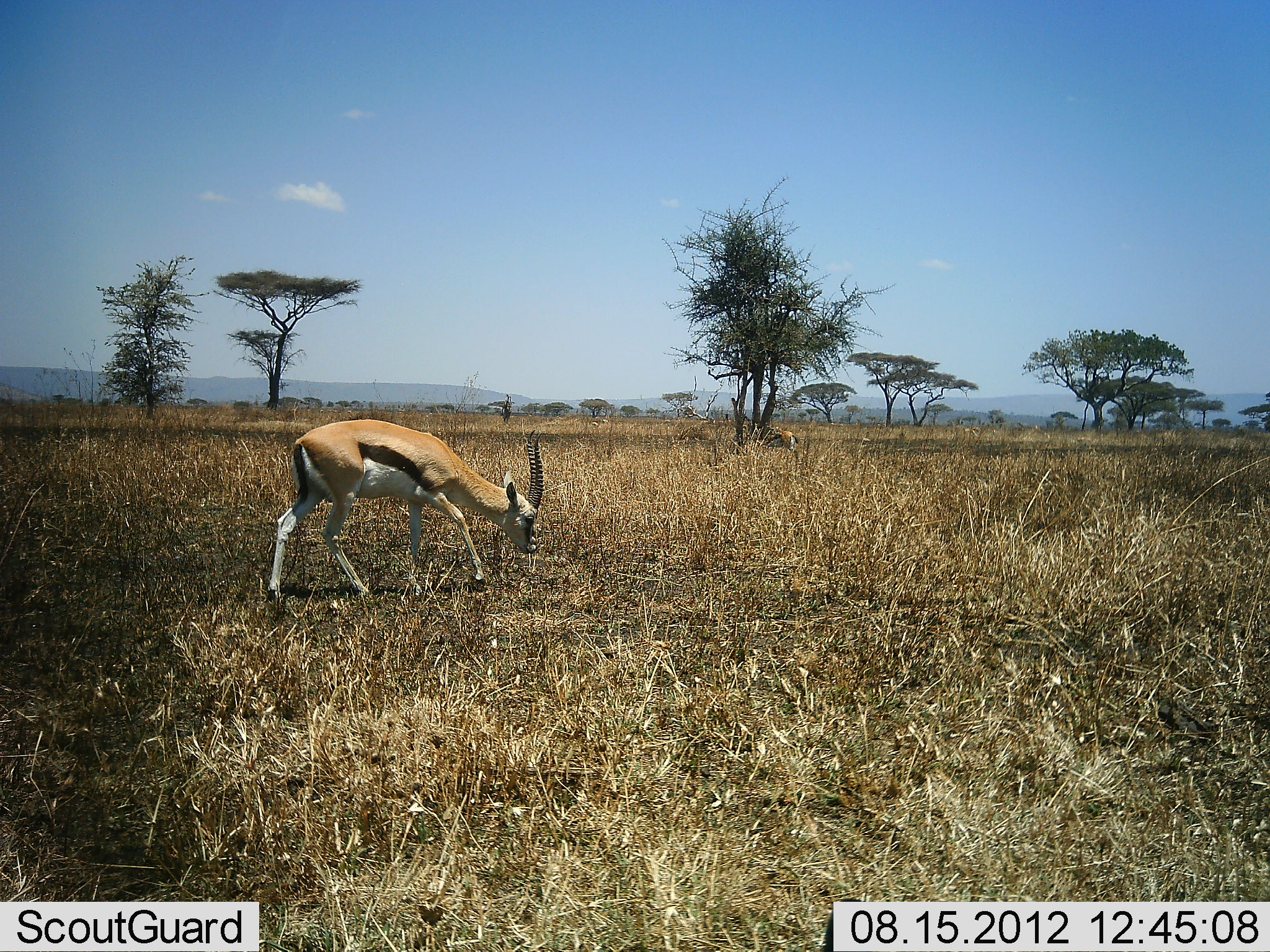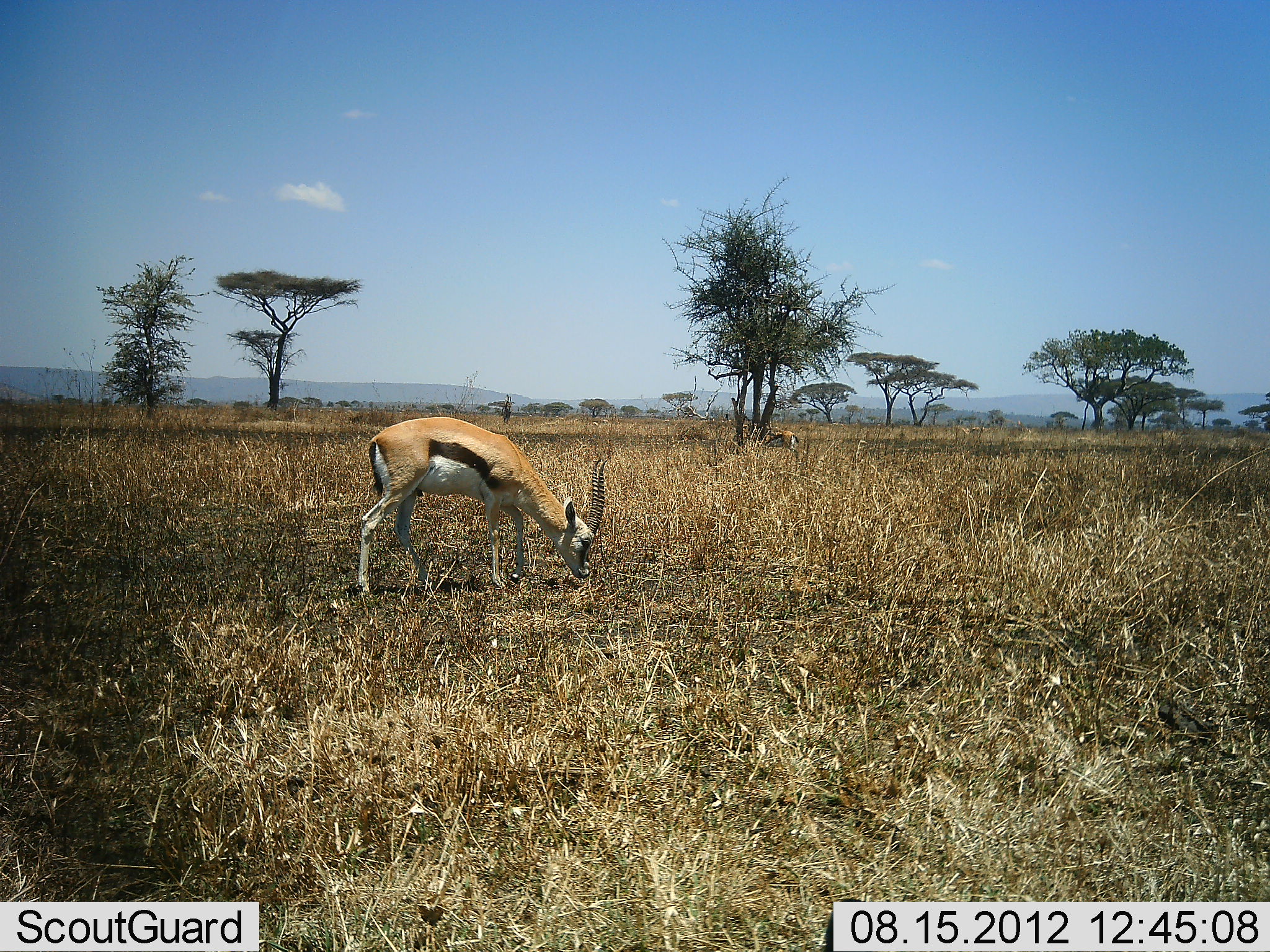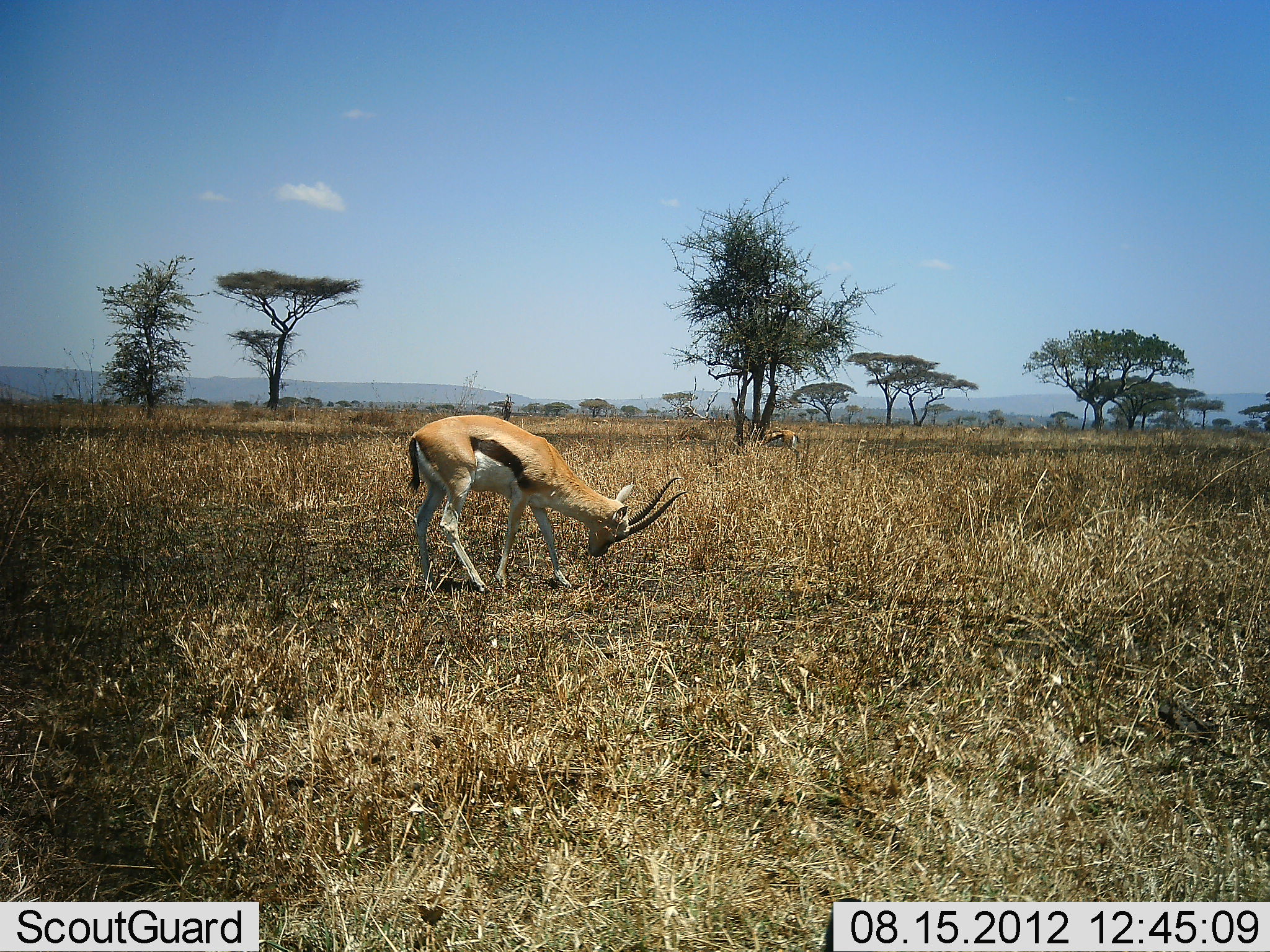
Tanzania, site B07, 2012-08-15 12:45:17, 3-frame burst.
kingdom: Animalia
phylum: Chordata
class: Mammalia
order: Artiodactyla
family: Bovidae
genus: Eudorcas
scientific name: Eudorcas thomsonii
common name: thomson's gazelle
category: gazellethomsons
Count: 2.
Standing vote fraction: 10%.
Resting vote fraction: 0%.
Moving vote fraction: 30%.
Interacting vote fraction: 0%.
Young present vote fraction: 0%.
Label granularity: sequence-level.